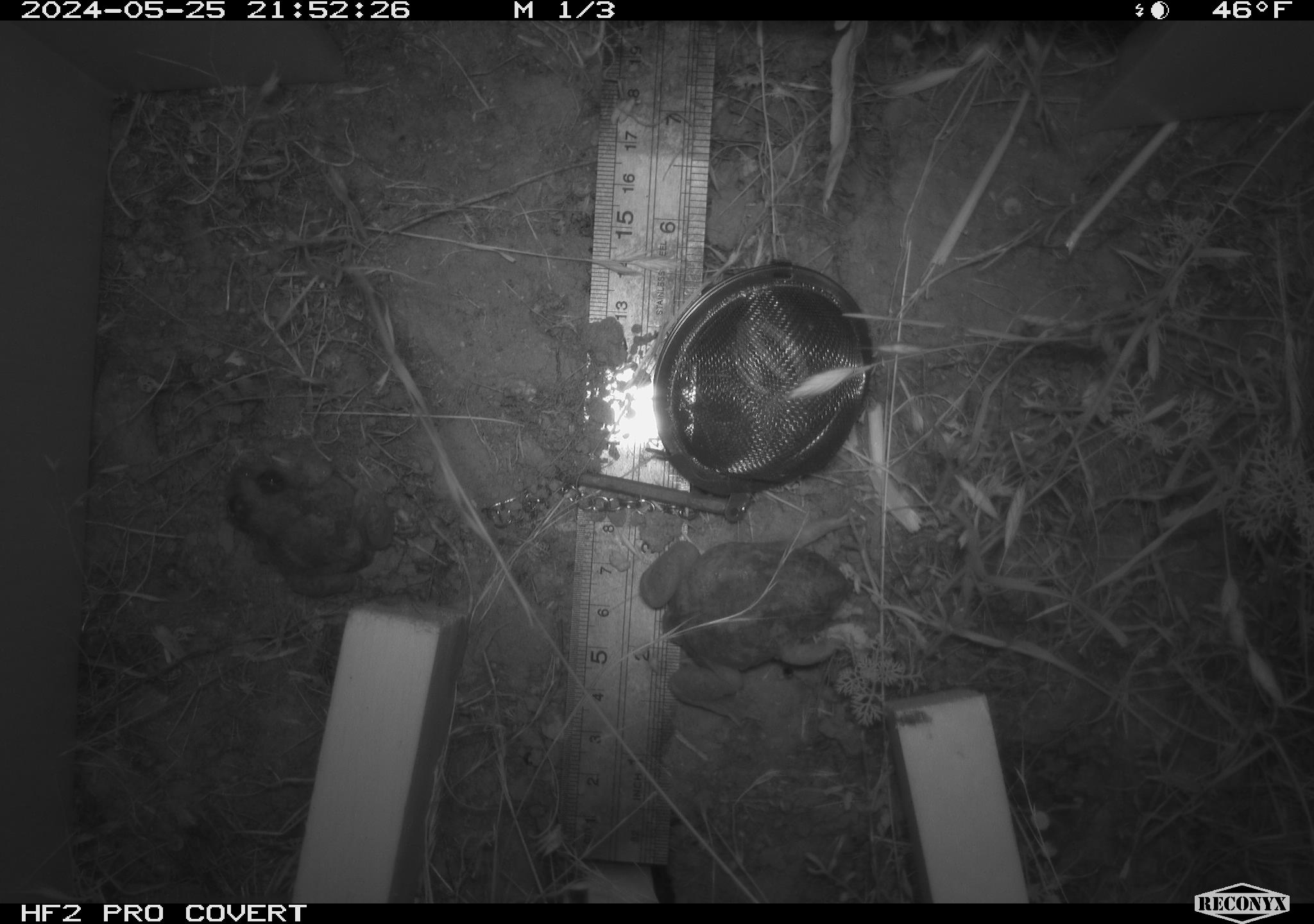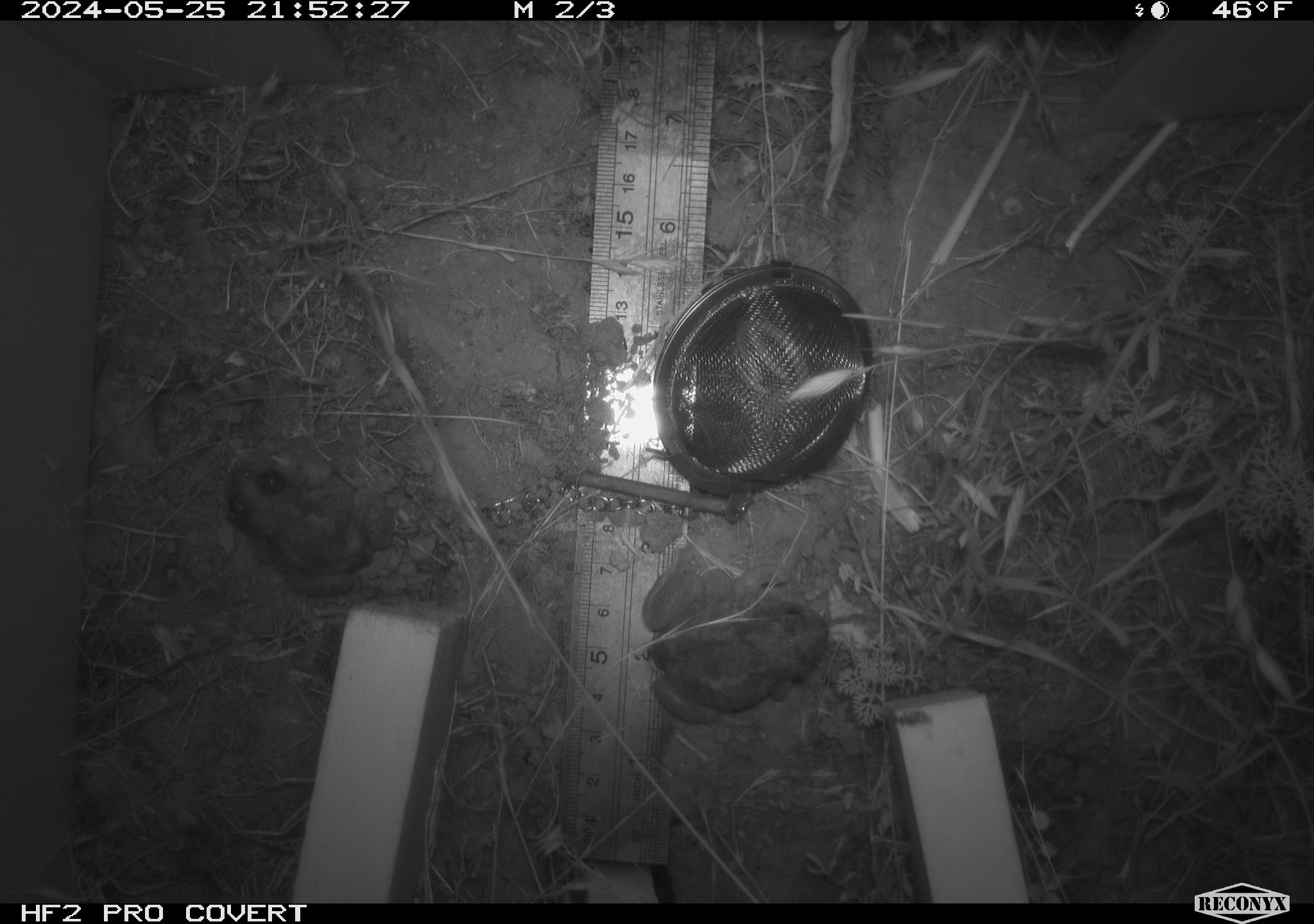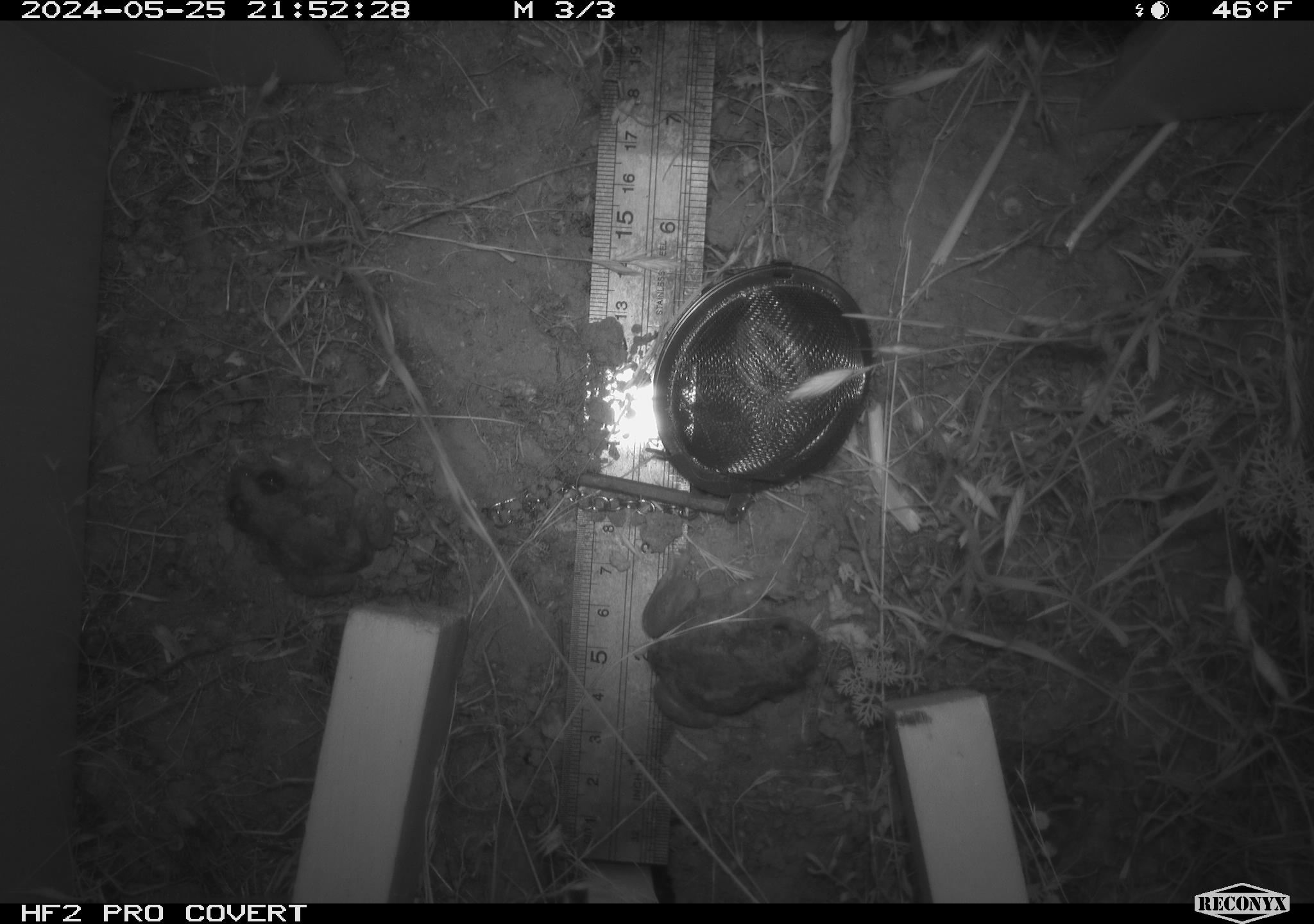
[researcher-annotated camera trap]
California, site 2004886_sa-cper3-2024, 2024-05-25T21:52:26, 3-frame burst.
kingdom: Animalia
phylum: Chordata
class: Amphibia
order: Anura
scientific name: Anura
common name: frogs